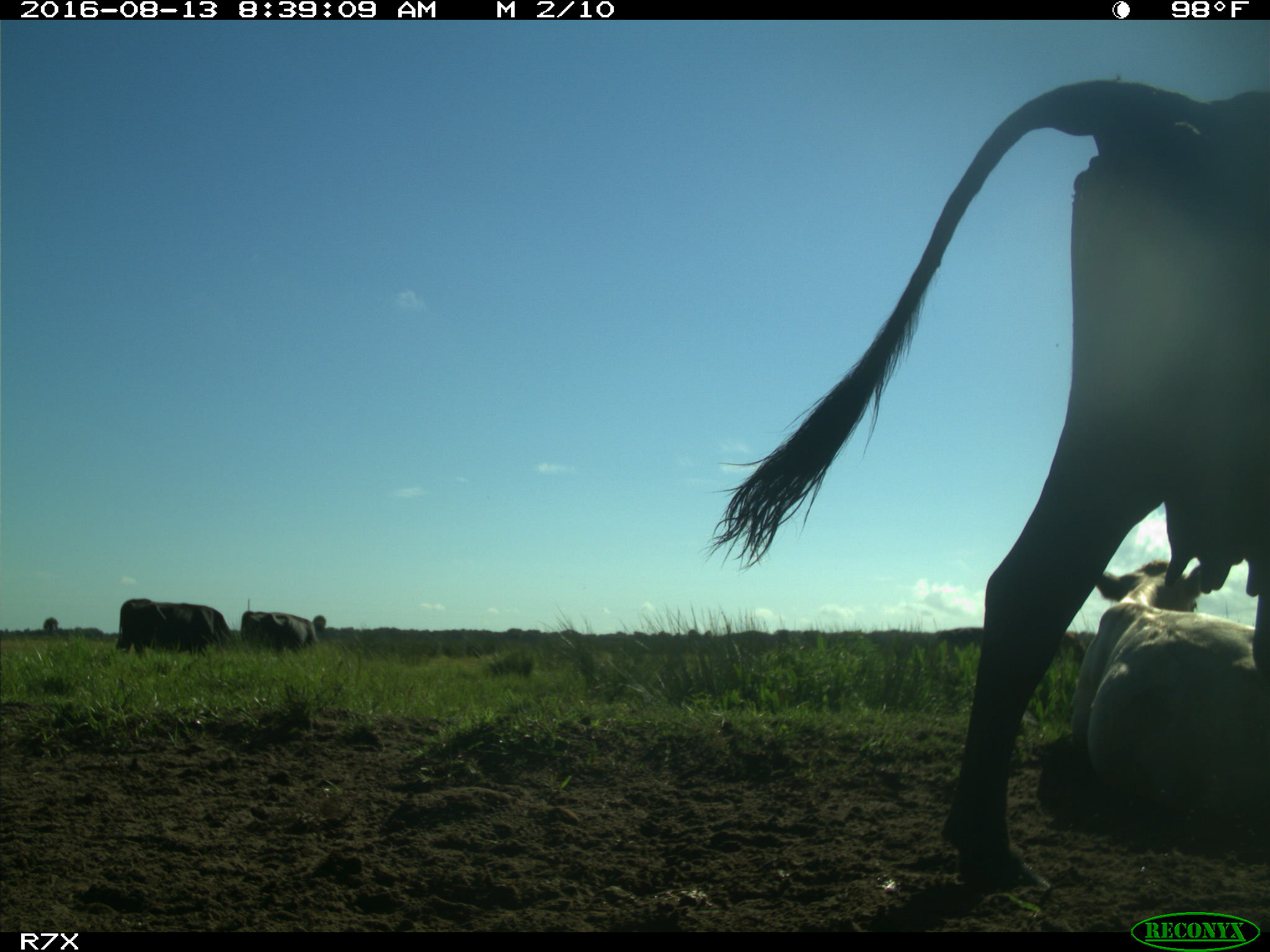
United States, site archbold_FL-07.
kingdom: Animalia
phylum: Chordata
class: Mammalia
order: Artiodactyla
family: Bovidae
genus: Bos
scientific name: Bos taurus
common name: domestic cow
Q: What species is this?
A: Bos taurus (domestic cow).